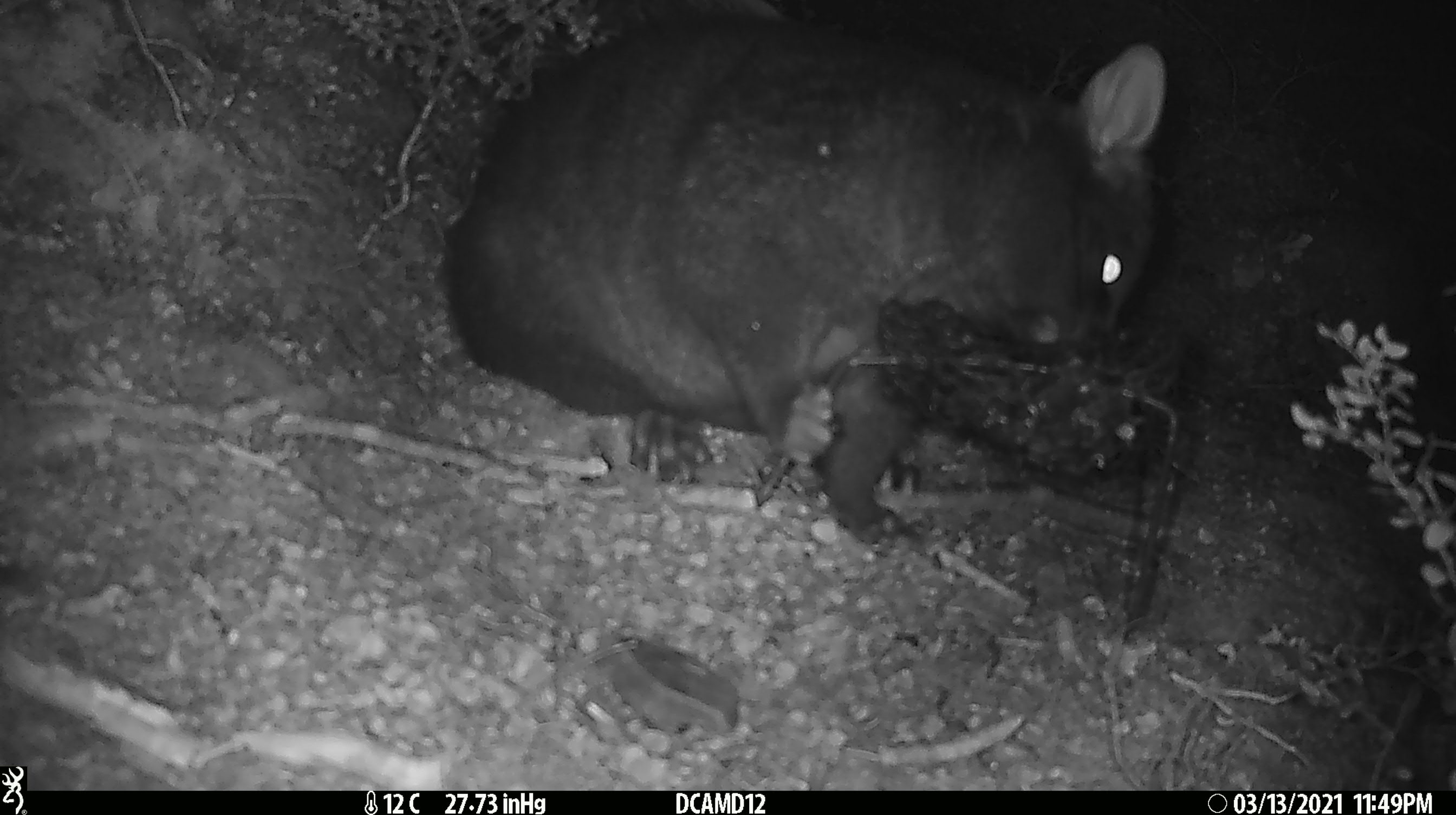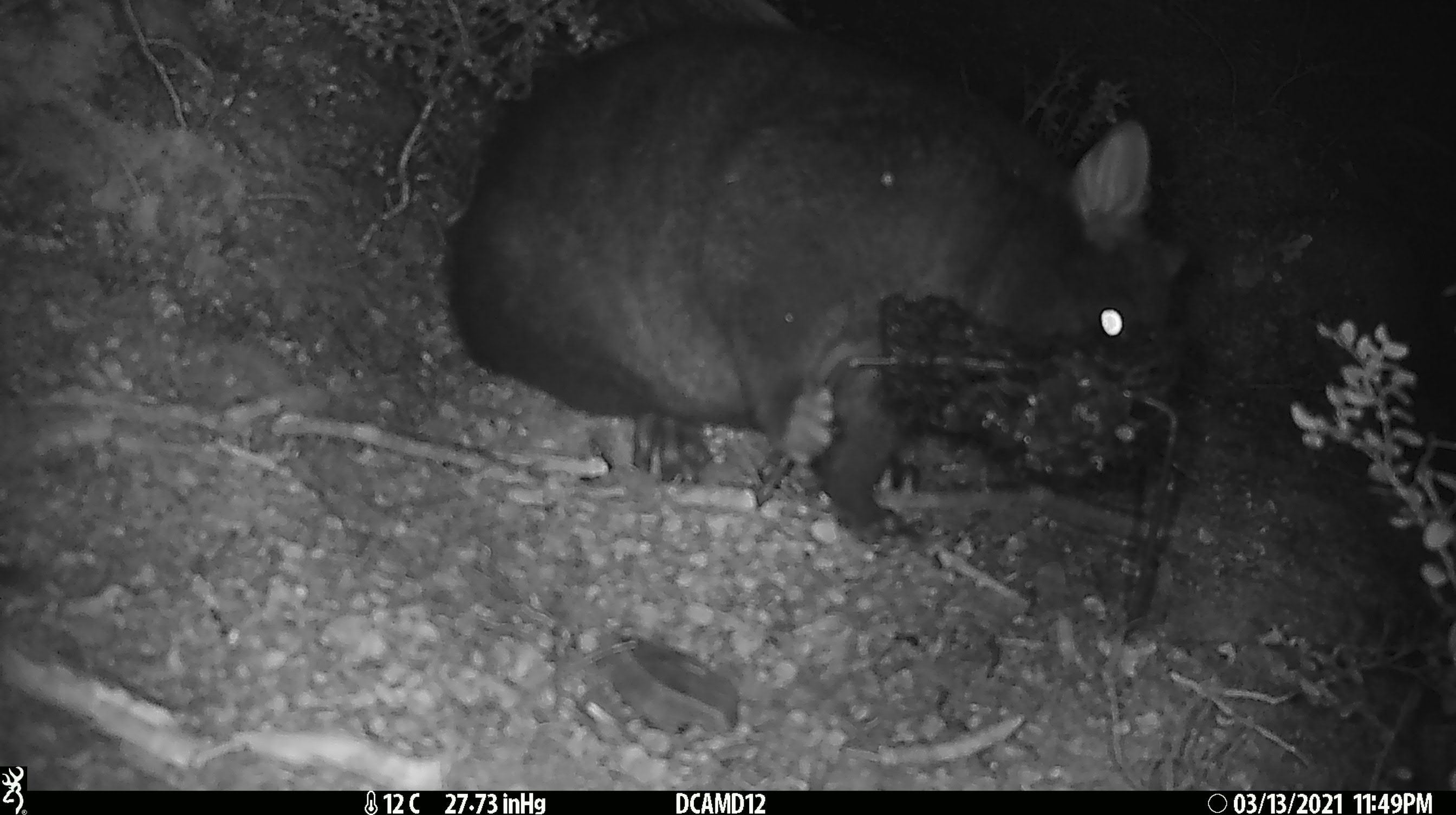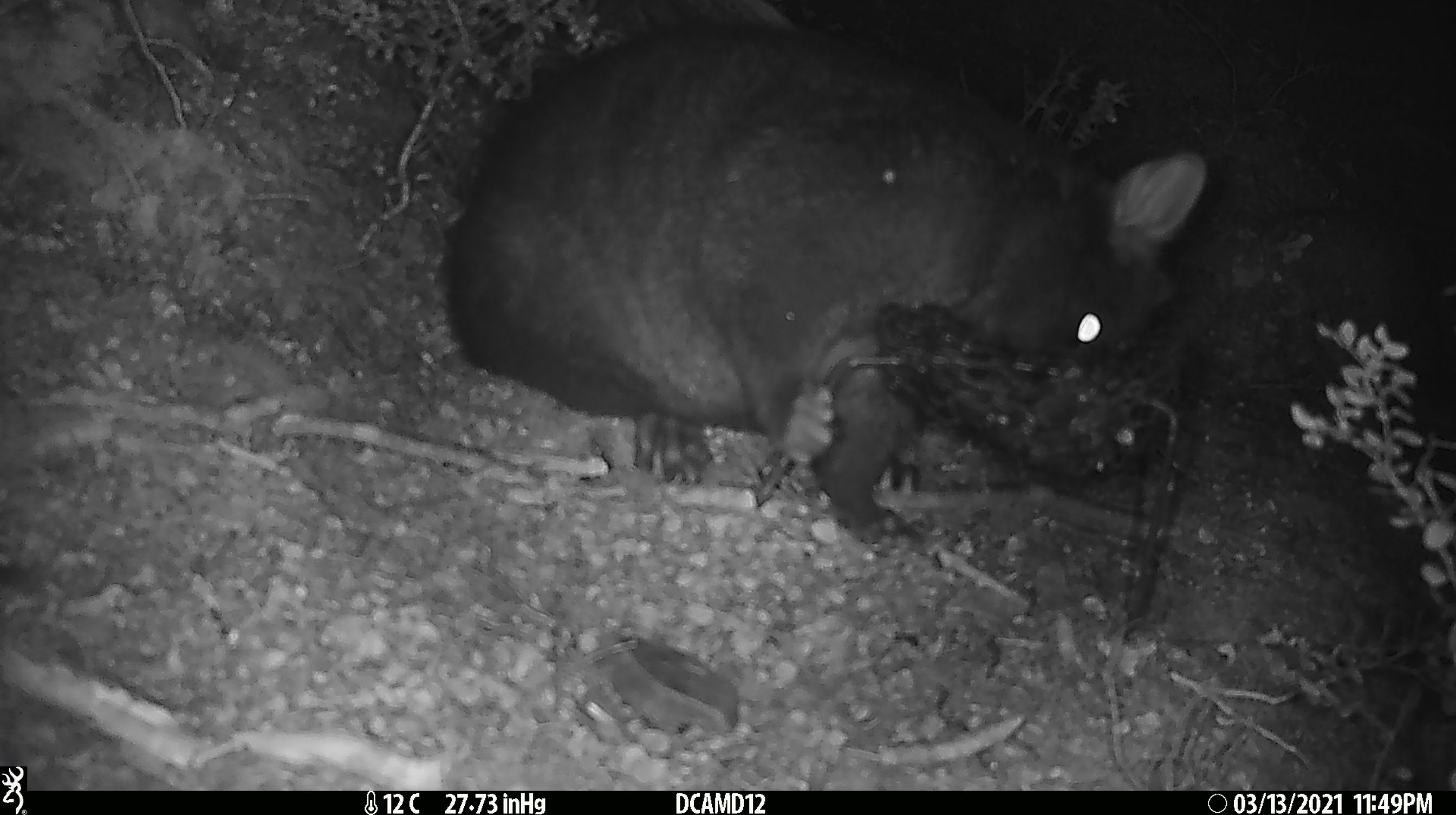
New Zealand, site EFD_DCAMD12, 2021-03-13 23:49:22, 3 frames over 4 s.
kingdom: Animalia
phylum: Chordata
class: Mammalia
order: Diprotodontia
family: Phalangeridae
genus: Trichosurus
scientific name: Trichosurus vulpecula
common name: common brushtail possum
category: possum